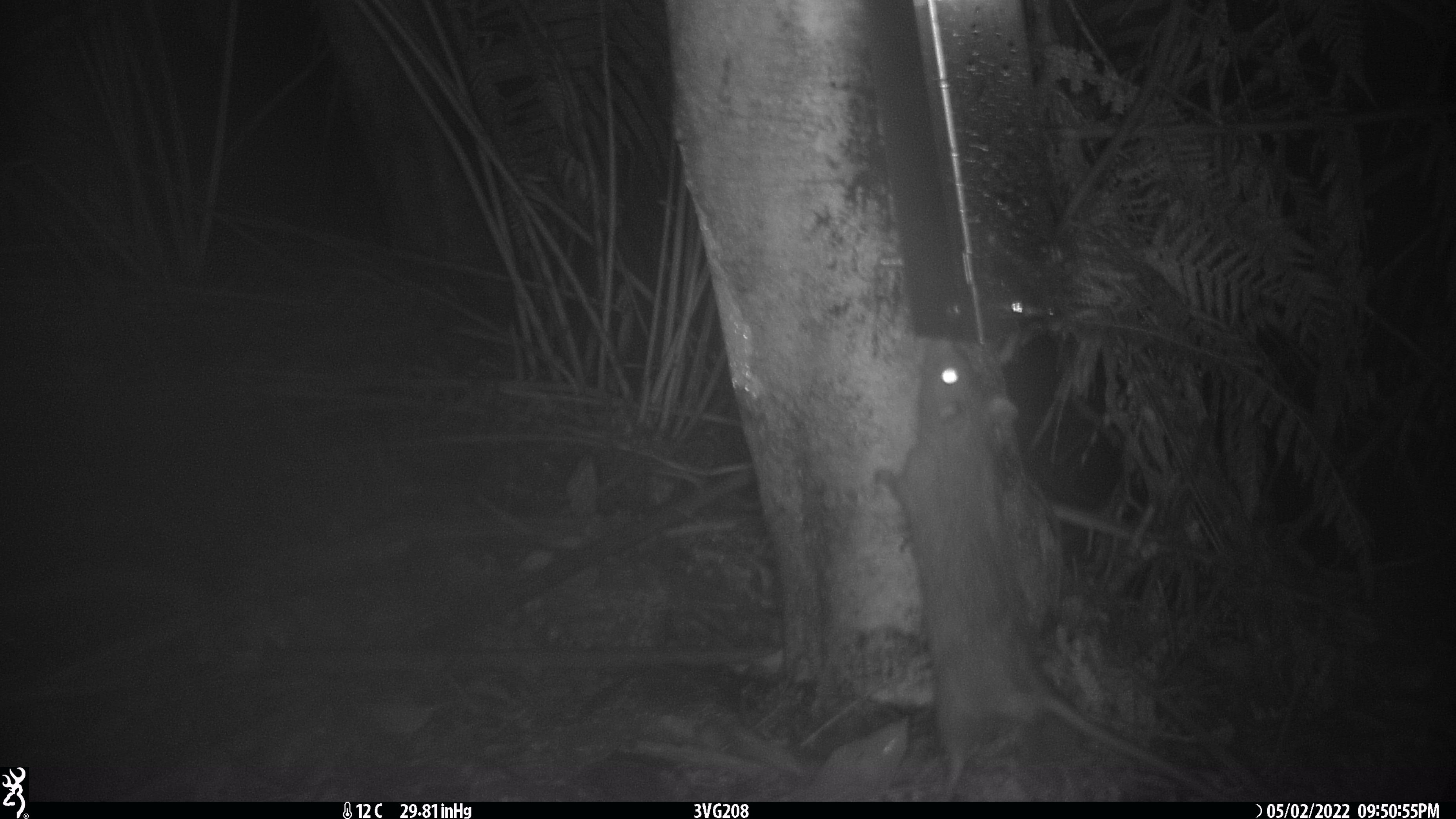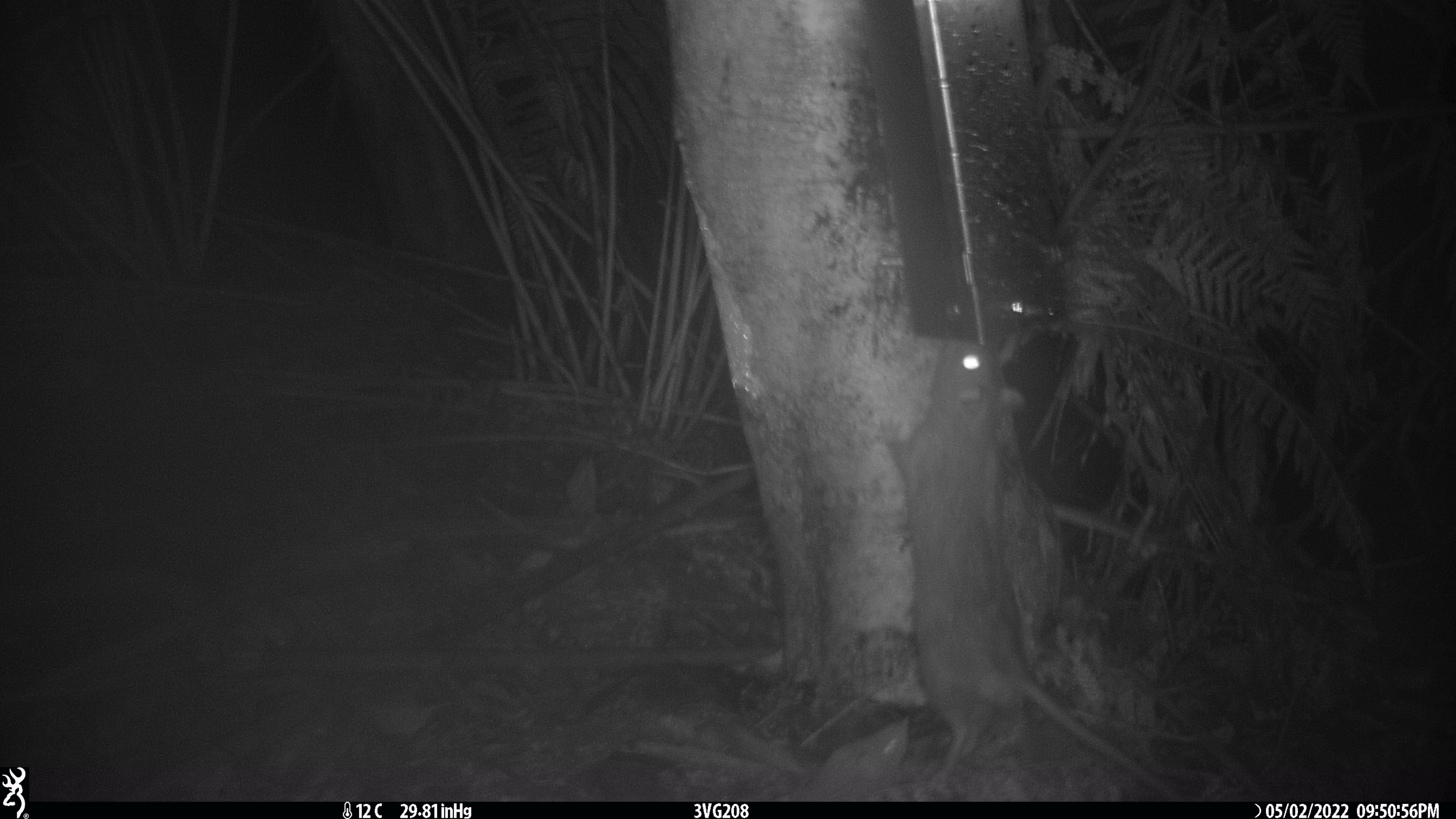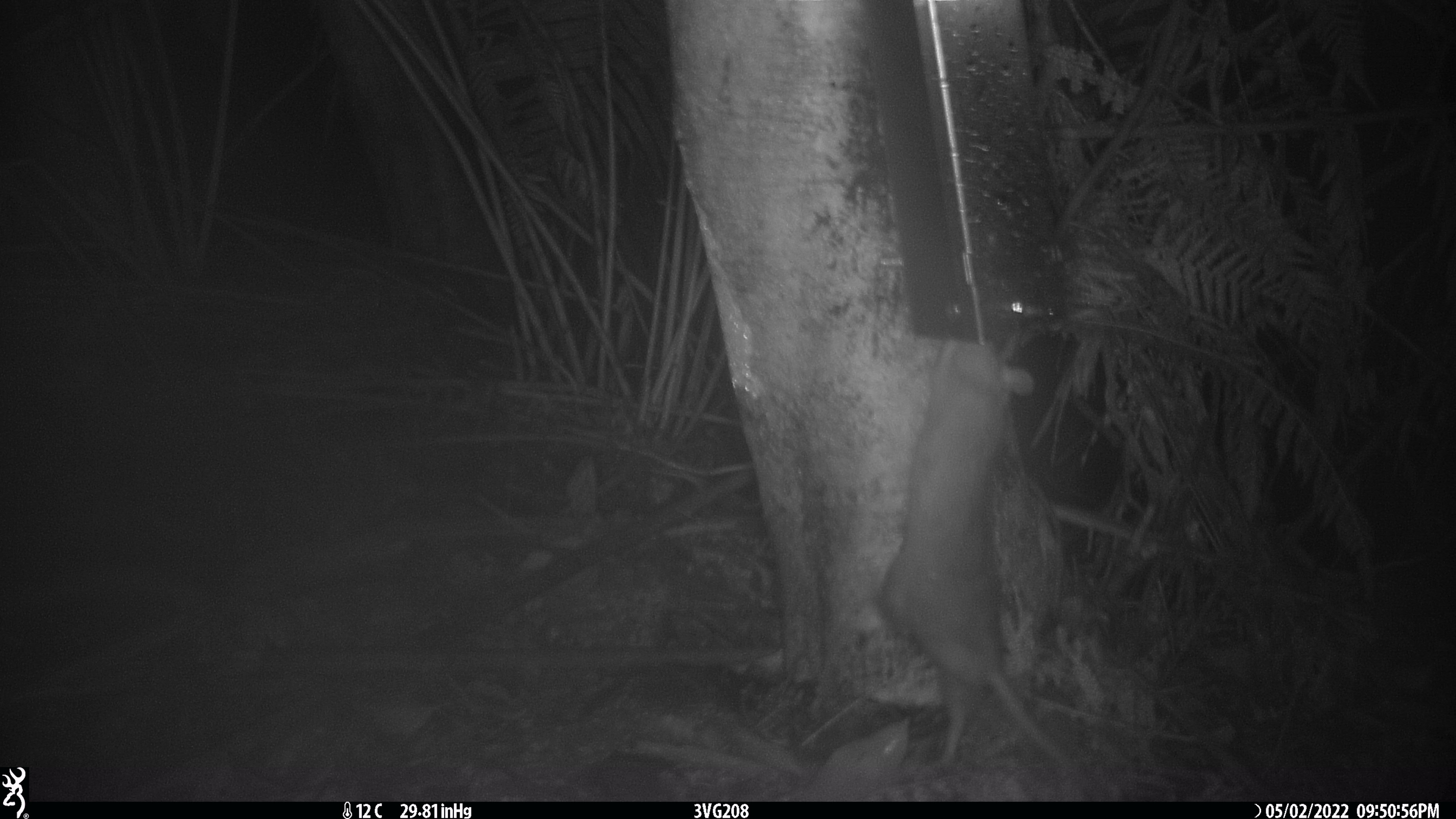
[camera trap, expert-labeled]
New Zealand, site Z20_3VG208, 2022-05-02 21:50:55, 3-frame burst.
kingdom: Animalia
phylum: Chordata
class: Mammalia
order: Rodentia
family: Muridae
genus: Rattus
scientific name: Rattus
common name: rat